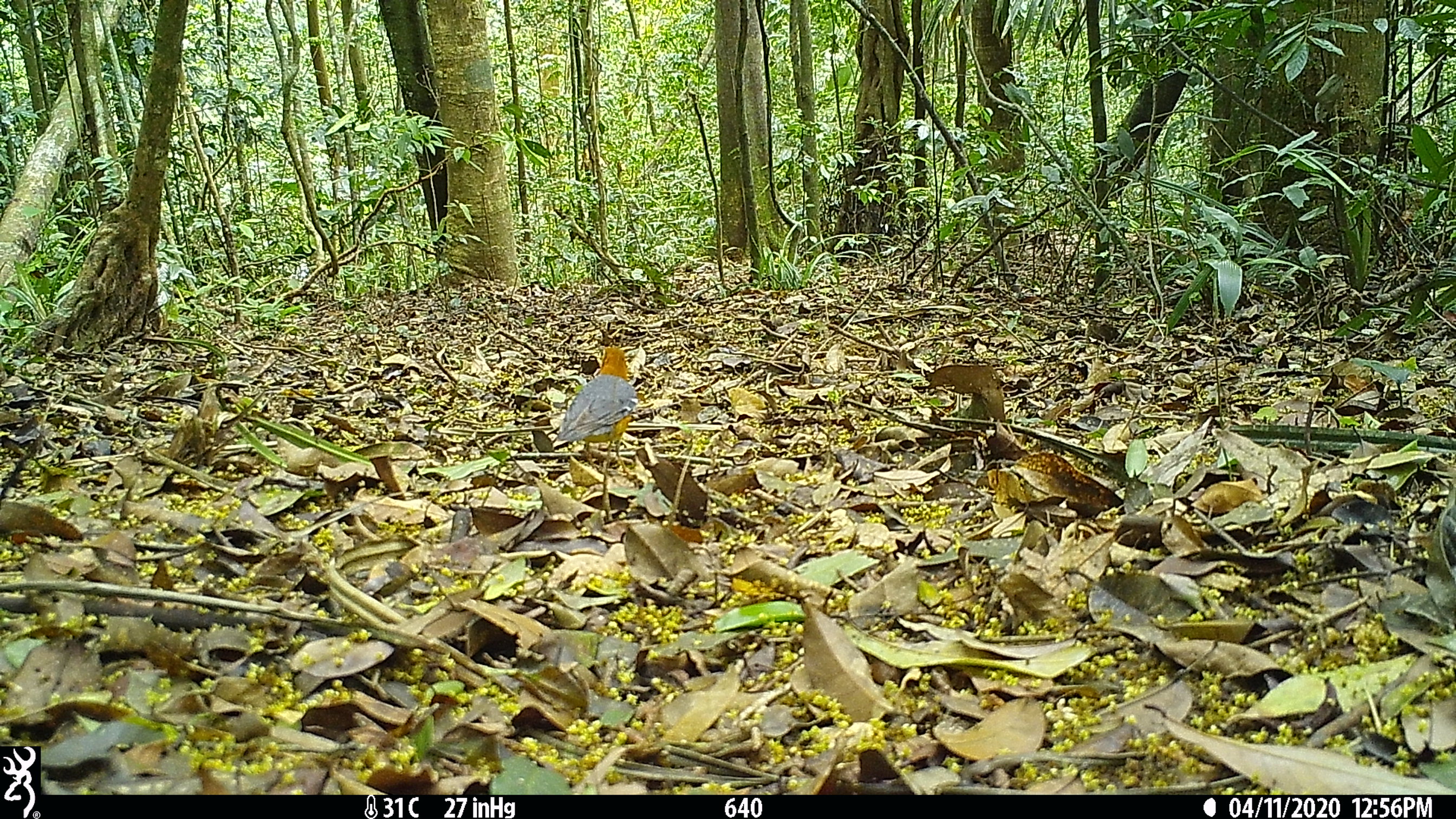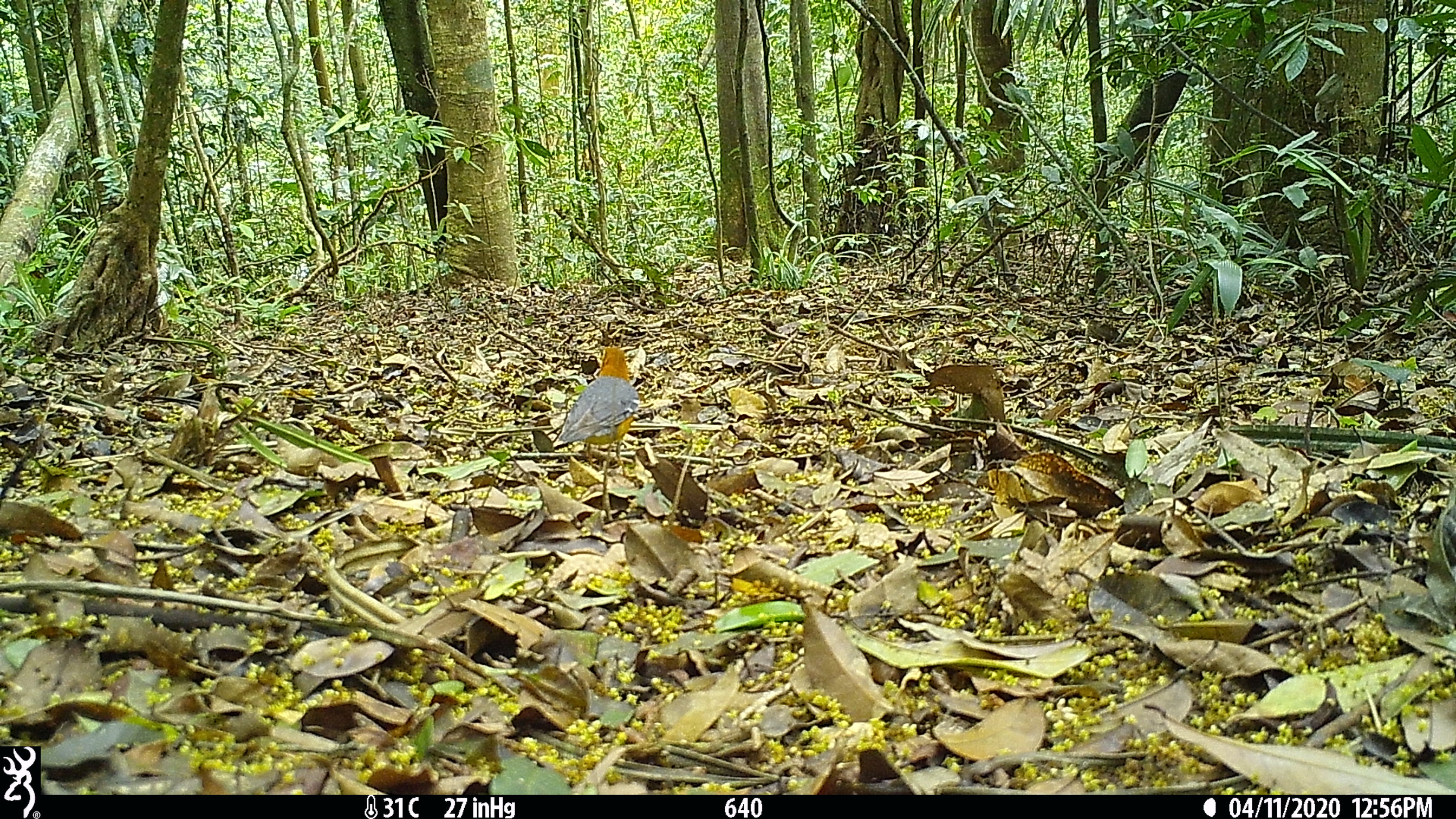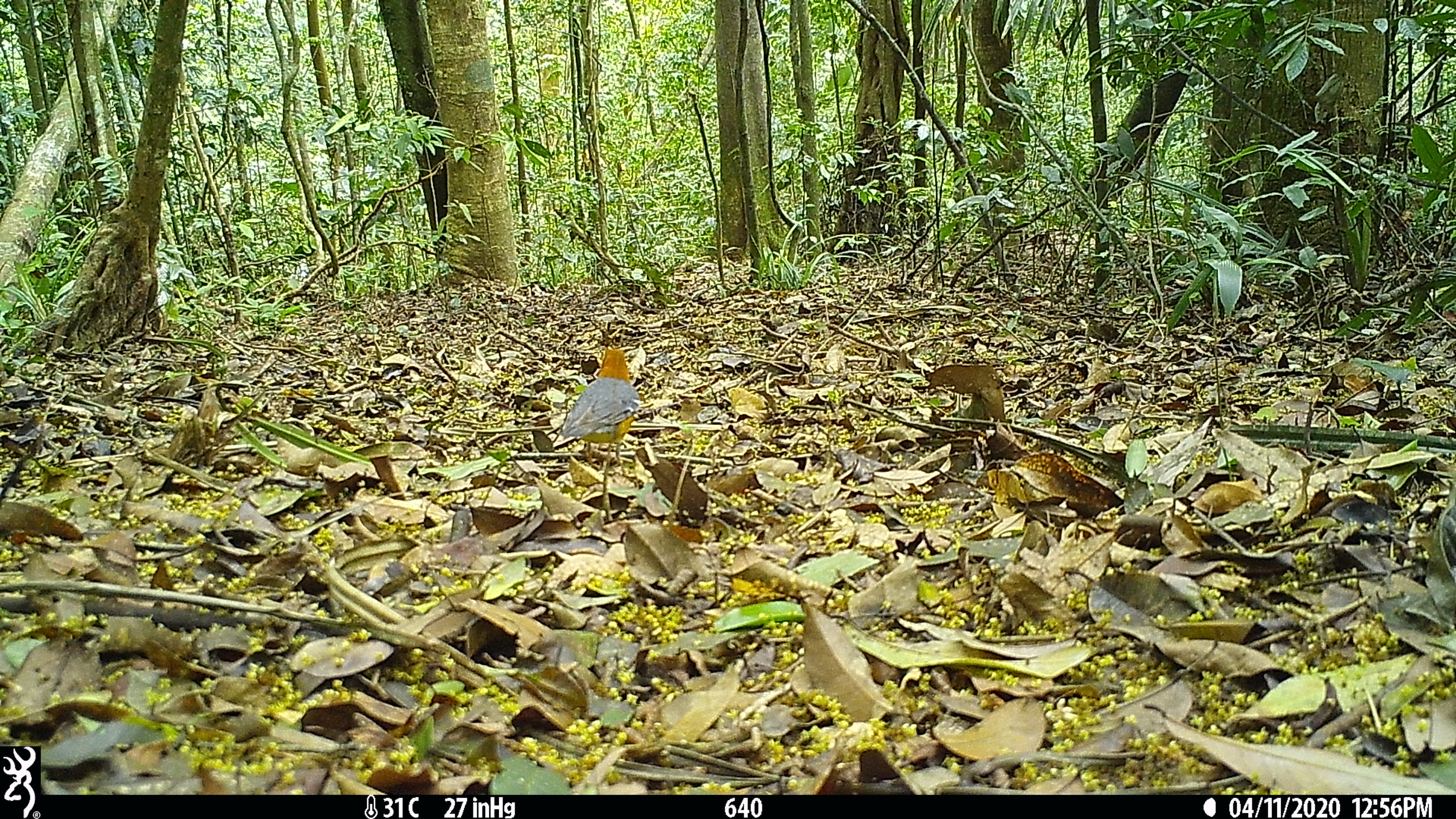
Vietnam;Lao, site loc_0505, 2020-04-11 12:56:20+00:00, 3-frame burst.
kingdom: Animalia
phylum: Chordata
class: Aves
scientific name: Aves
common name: bird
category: unidentified bird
Unidentified bird (bird) (Aves). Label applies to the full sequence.